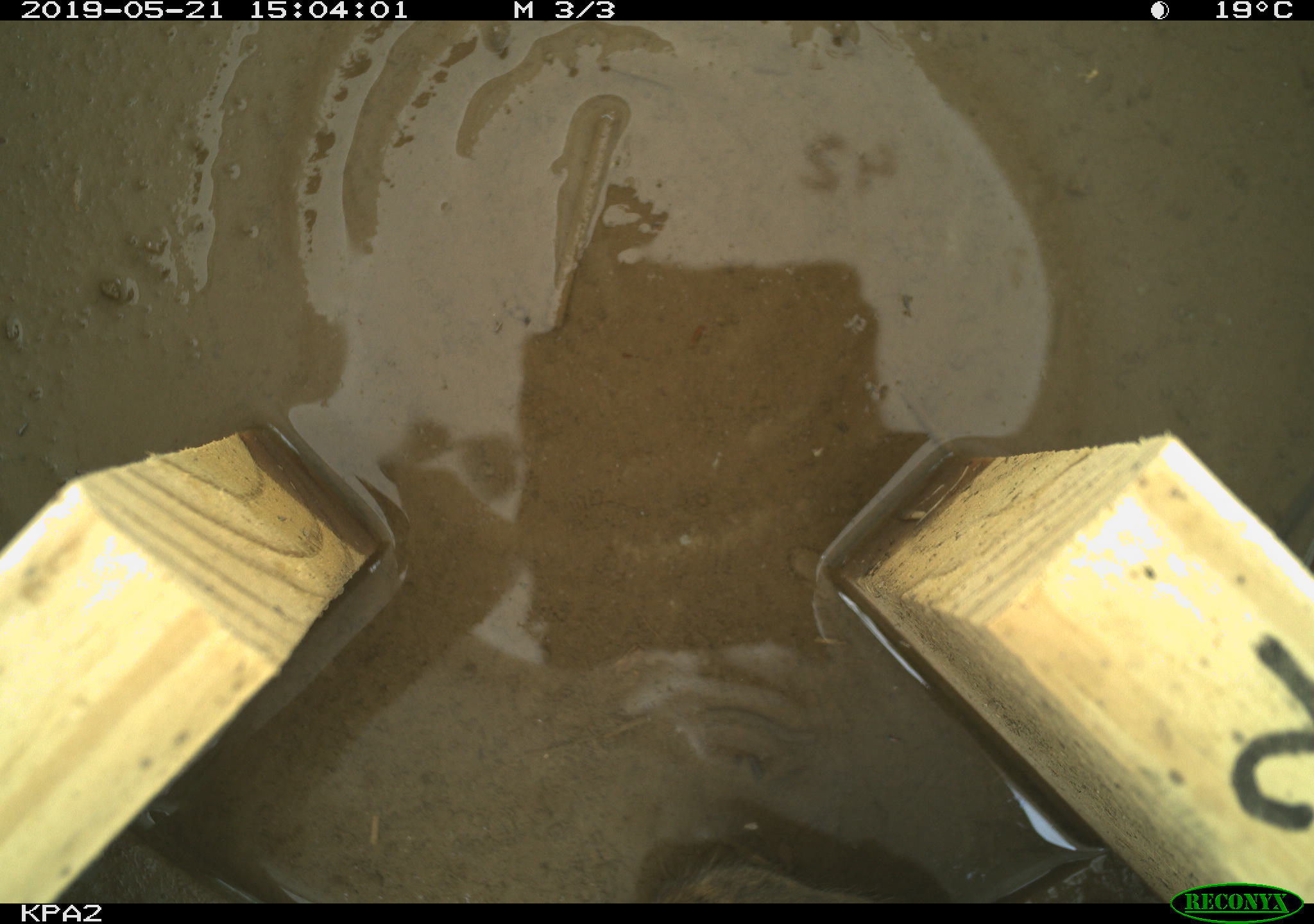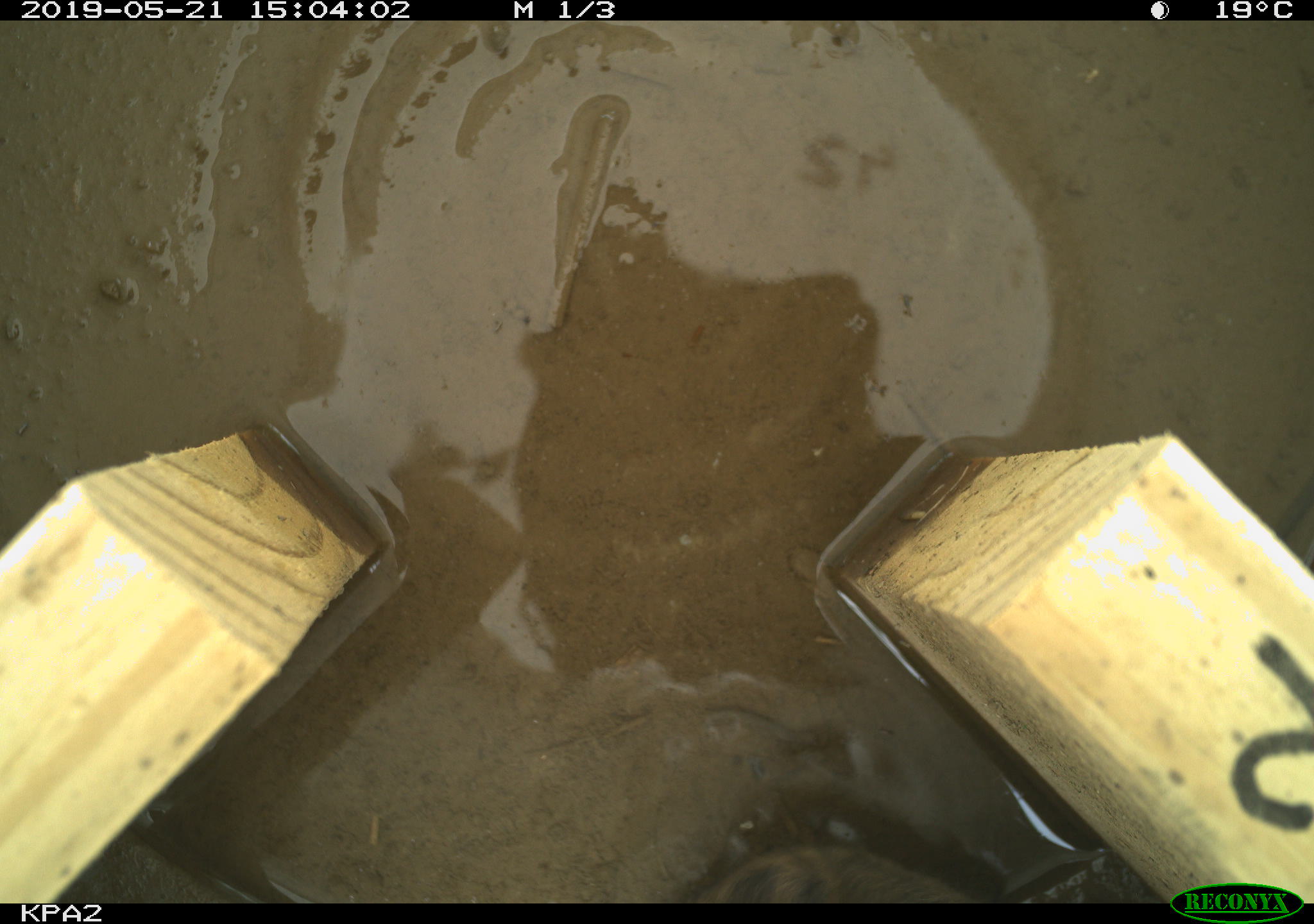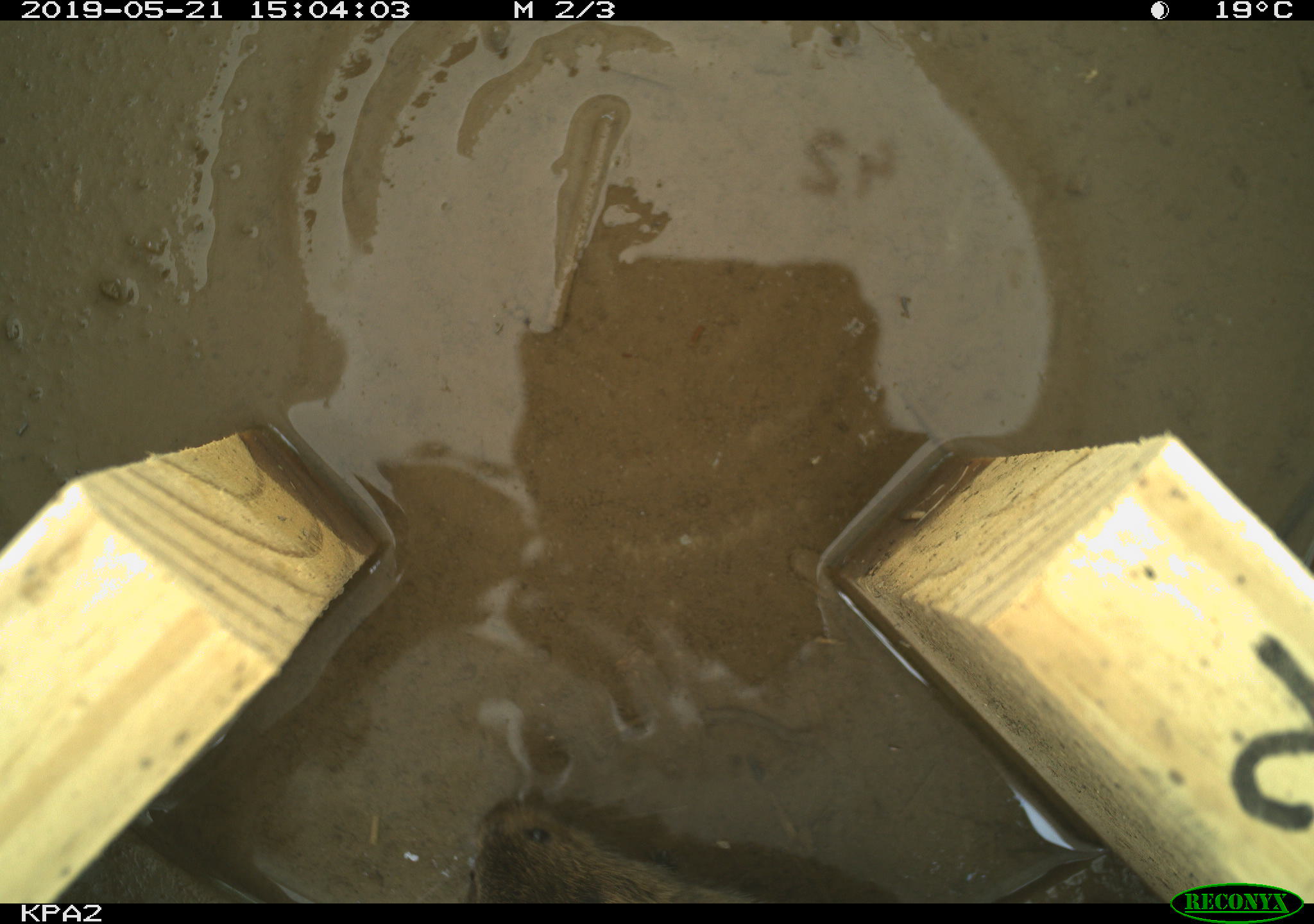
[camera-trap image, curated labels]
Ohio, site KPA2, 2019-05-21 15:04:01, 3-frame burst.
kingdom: Animalia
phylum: Chordata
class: Mammalia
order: Rodentia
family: Cricetidae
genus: Microtus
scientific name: Microtus pennsylvanicus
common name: meadow vole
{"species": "meadow vole (Microtus pennsylvanicus)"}